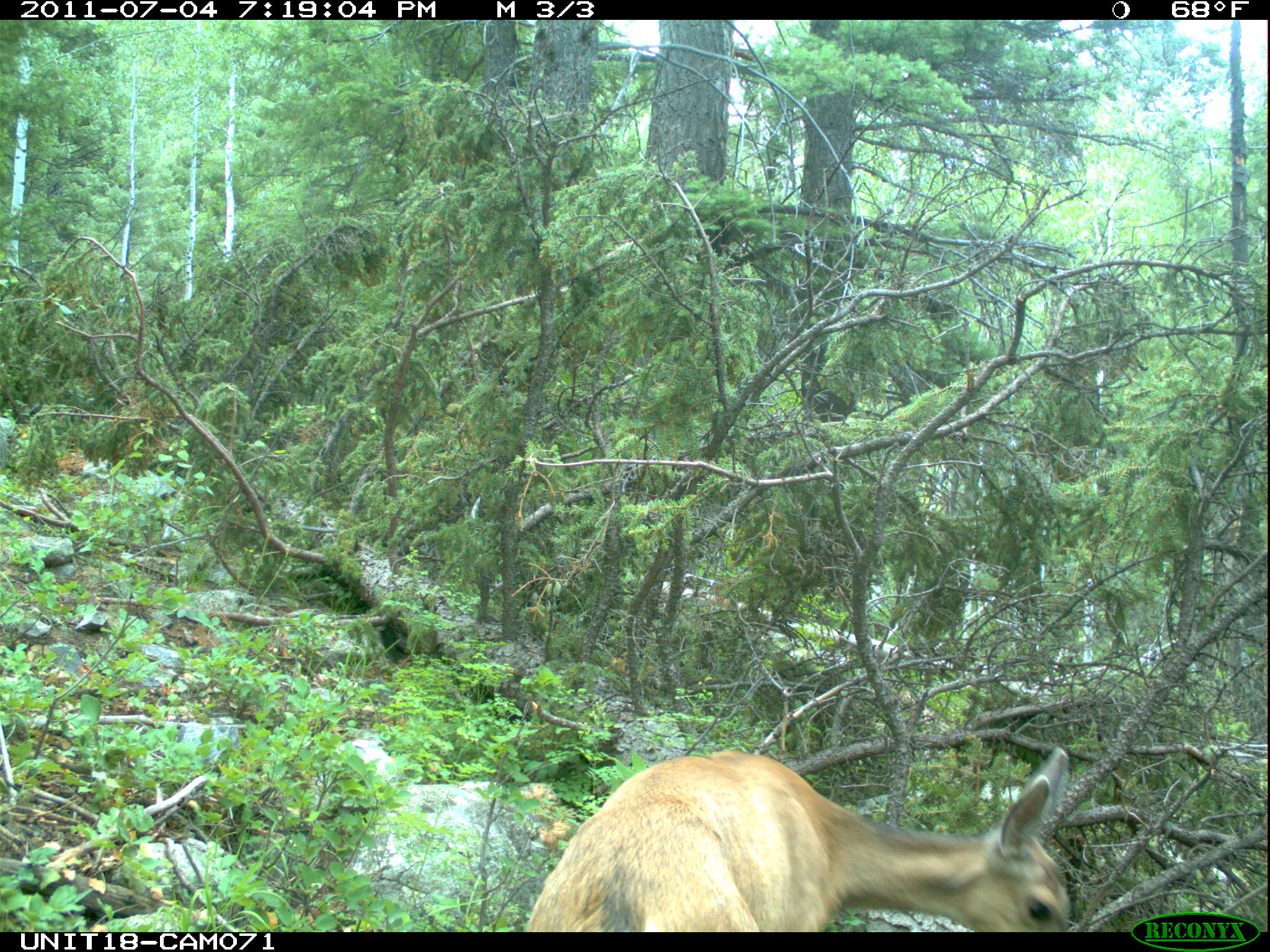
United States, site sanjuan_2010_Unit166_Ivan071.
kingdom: Animalia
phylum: Chordata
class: Mammalia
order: Artiodactyla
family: Cervidae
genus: Odocoileus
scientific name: Odocoileus hemionus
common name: mule deer